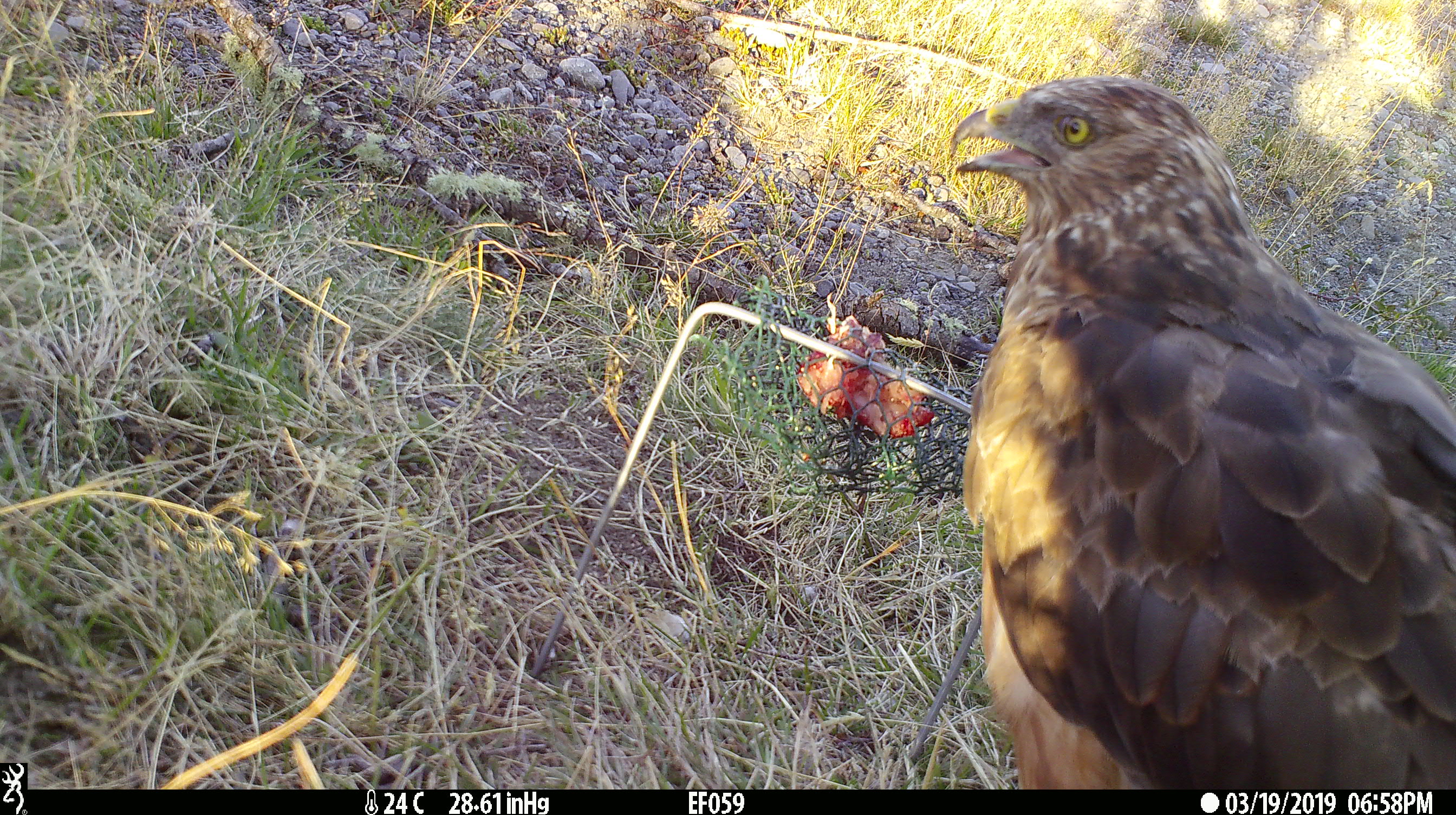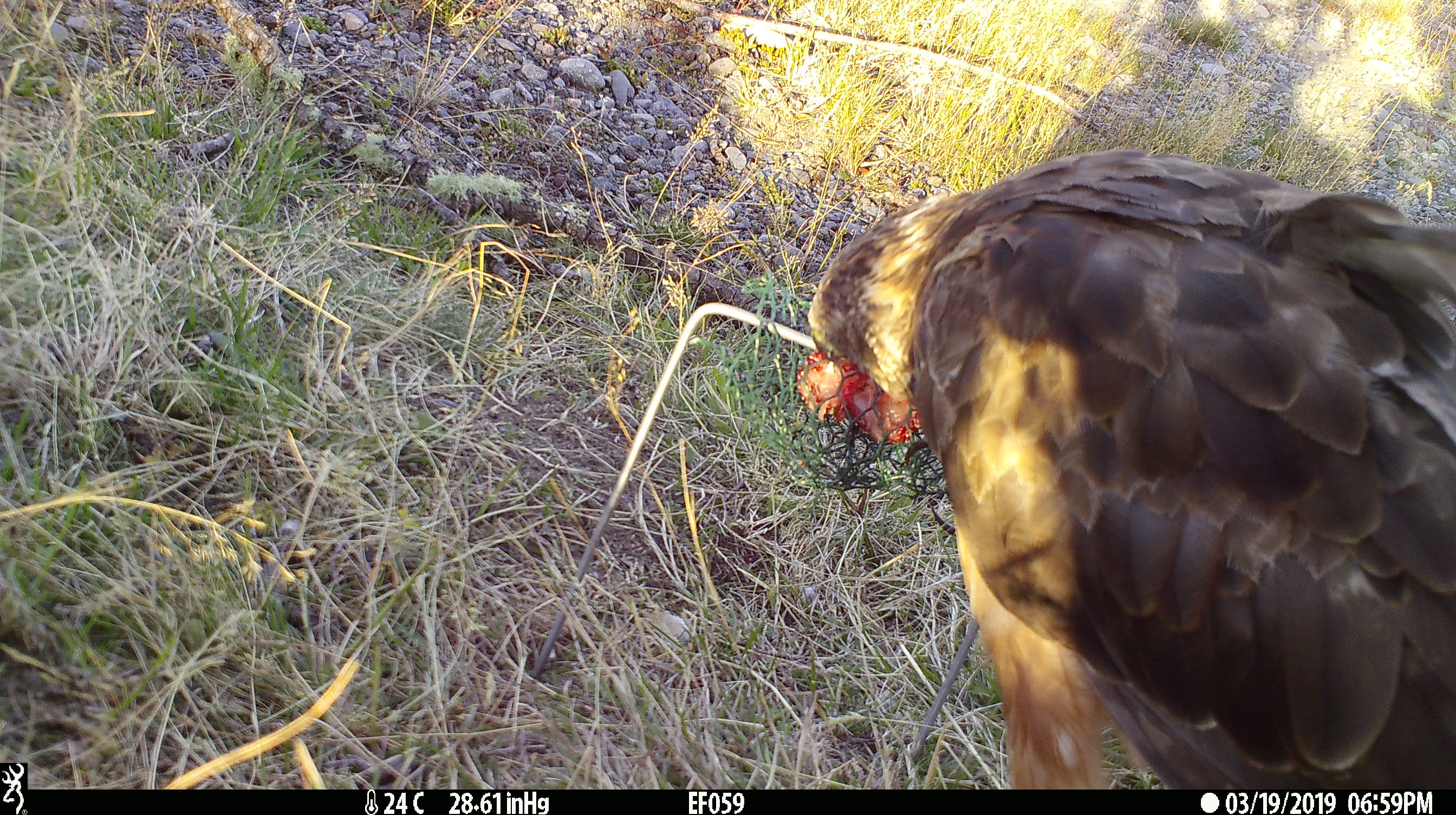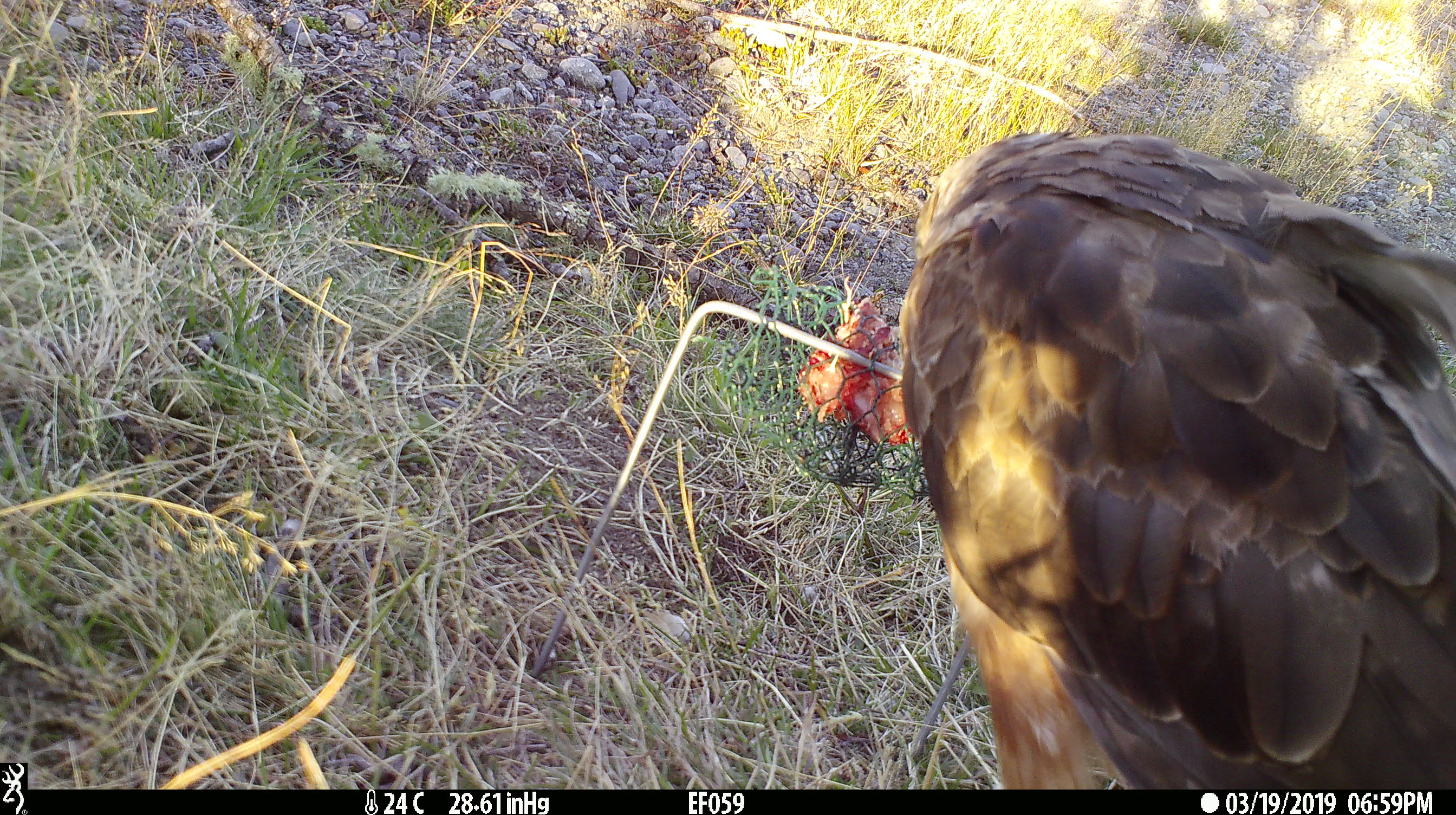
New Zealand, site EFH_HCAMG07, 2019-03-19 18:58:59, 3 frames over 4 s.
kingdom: Animalia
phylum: Chordata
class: Aves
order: Accipitriformes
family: Accipitridae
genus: Circus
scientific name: Circus approximans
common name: swamp harrier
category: harrier